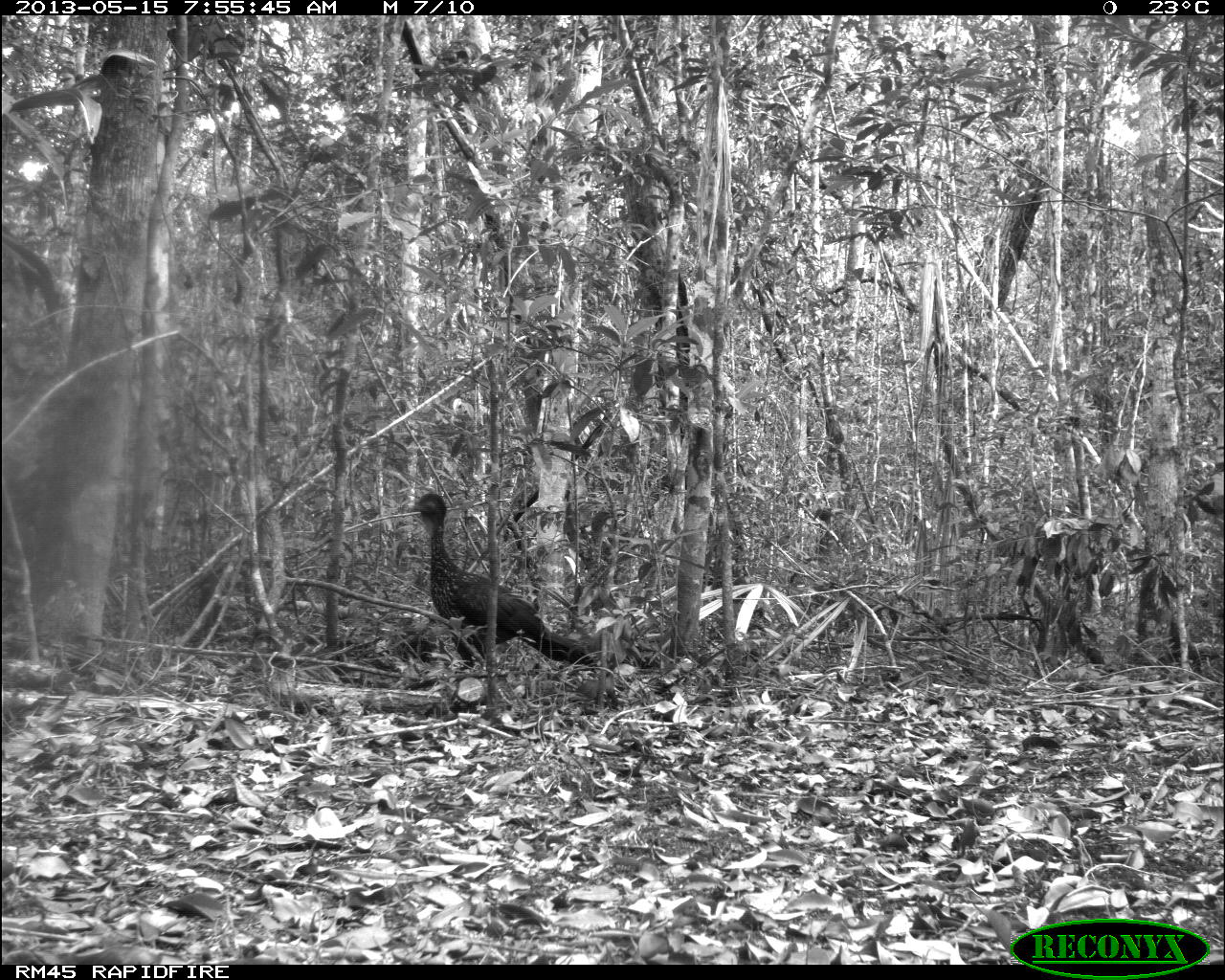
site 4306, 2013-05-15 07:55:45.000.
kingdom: Animalia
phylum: Chordata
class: Aves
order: Galliformes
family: Cracidae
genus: Penelope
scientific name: Penelope purpurascens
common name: crested guan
Penelope purpurascens (crested guan), count 1.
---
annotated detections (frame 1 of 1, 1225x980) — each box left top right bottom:
penelope purpurascens: 407 491 594 674